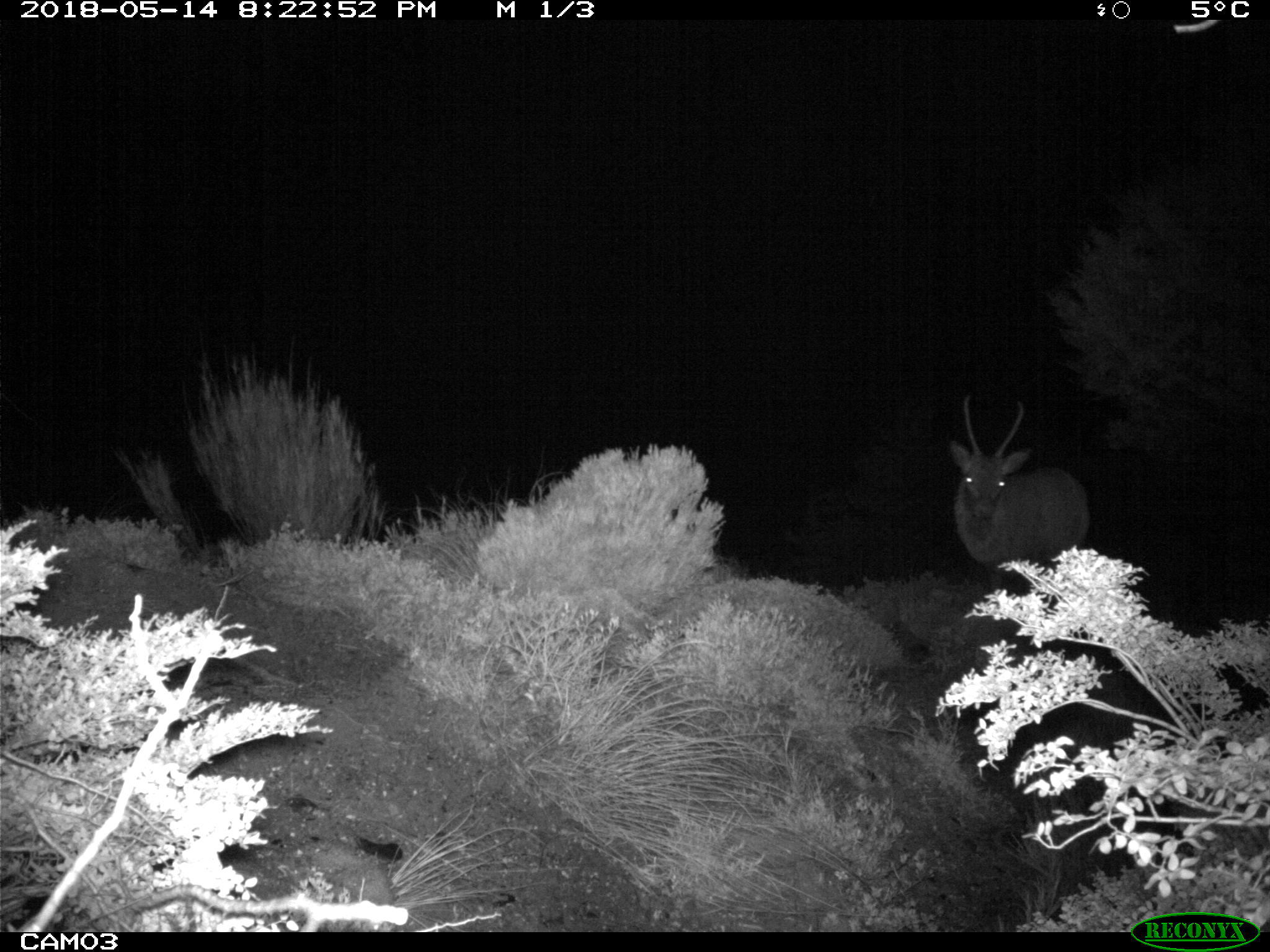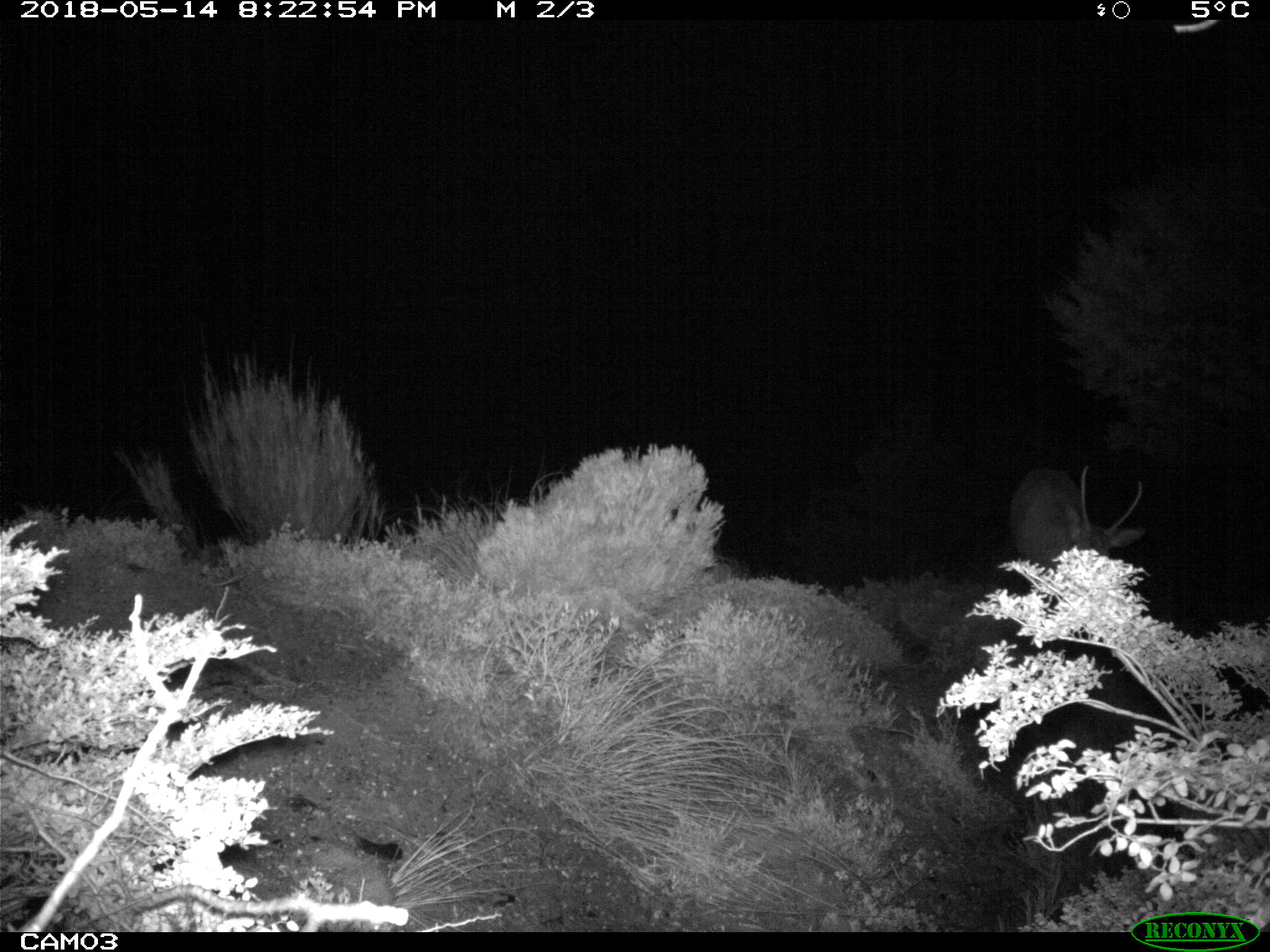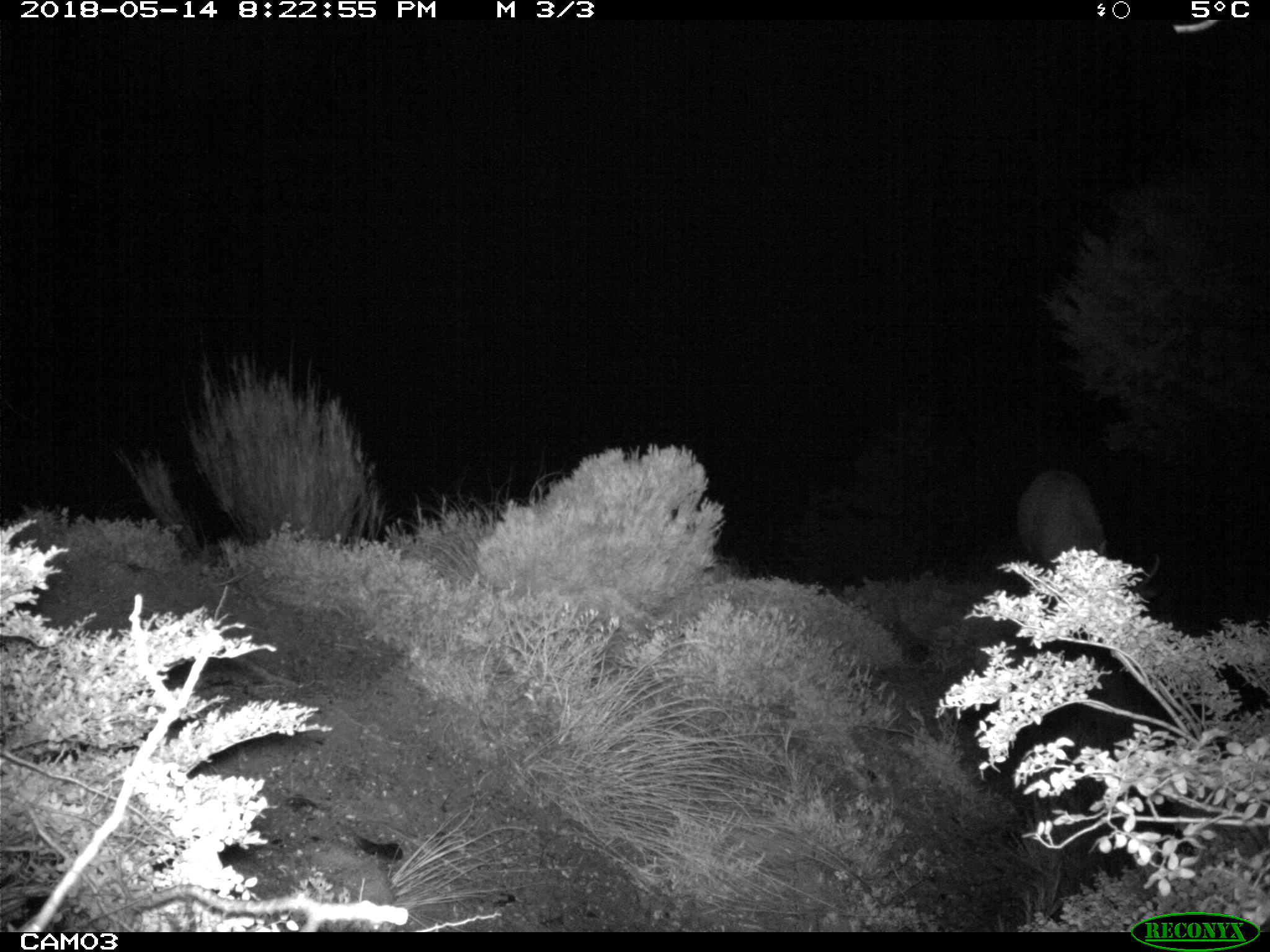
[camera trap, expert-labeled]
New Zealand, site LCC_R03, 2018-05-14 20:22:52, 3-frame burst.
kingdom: Animalia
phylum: Chordata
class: Mammalia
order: Artiodactyla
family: Cervidae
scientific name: Cervidae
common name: deer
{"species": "deer (Cervidae)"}